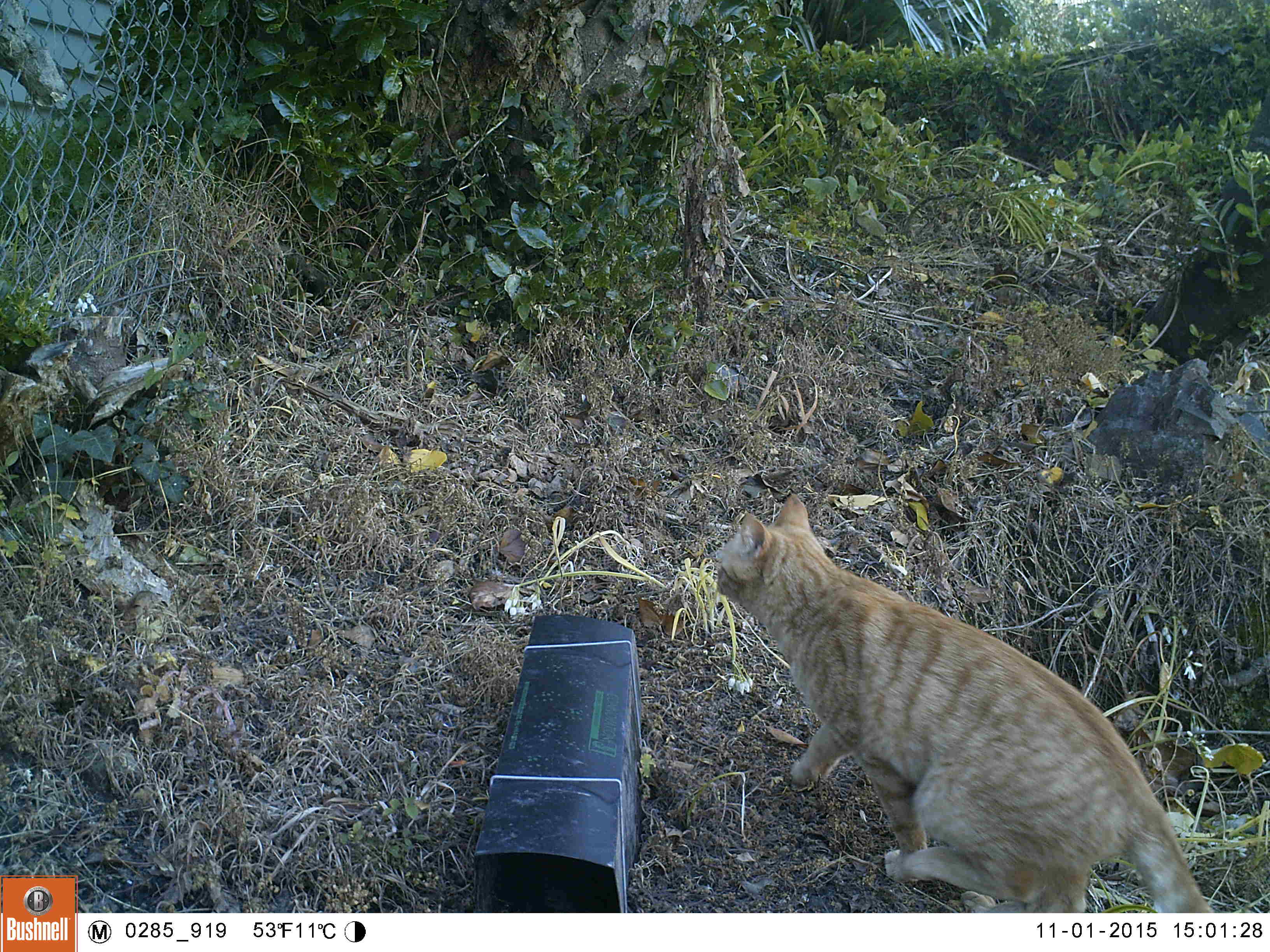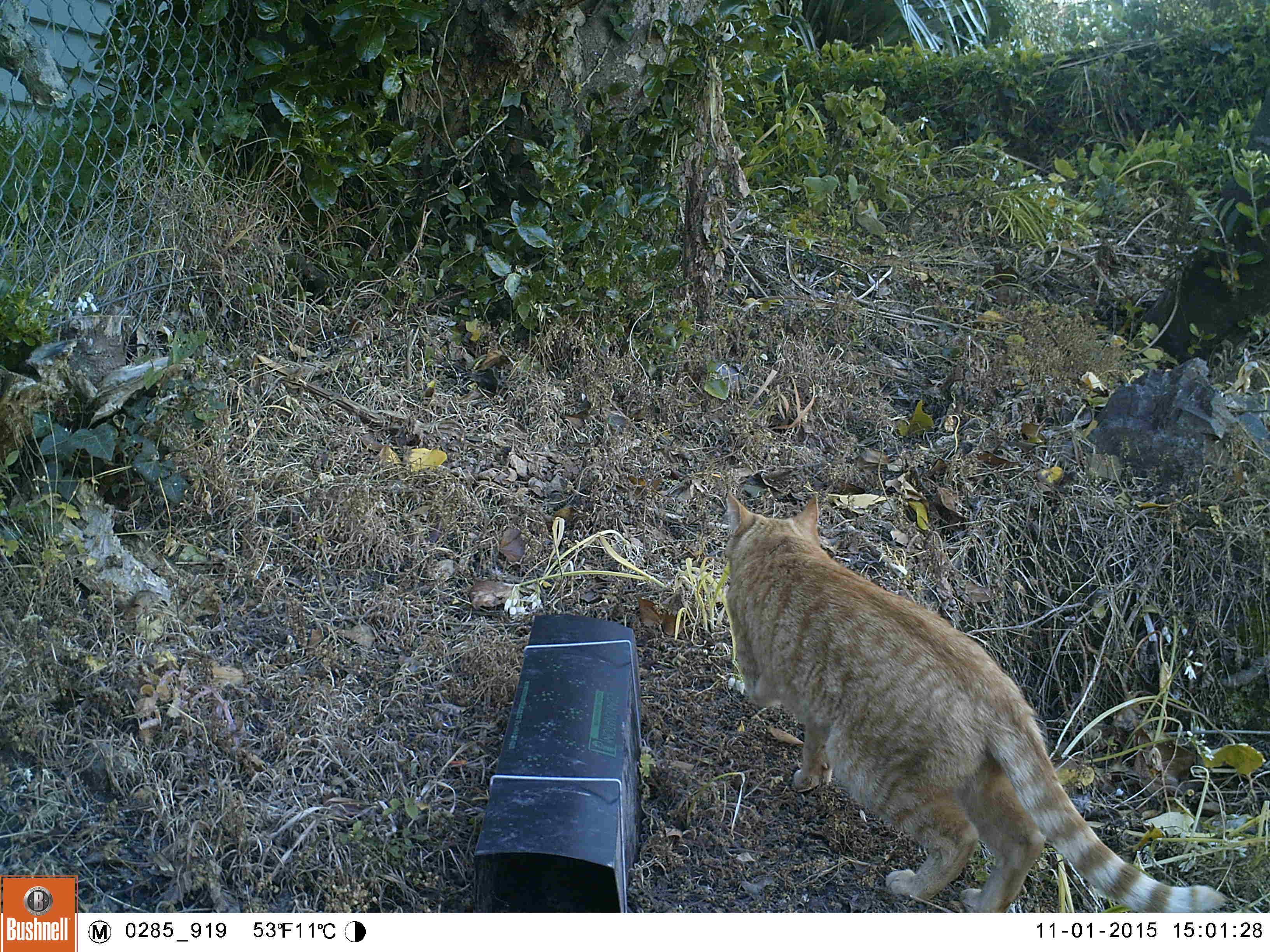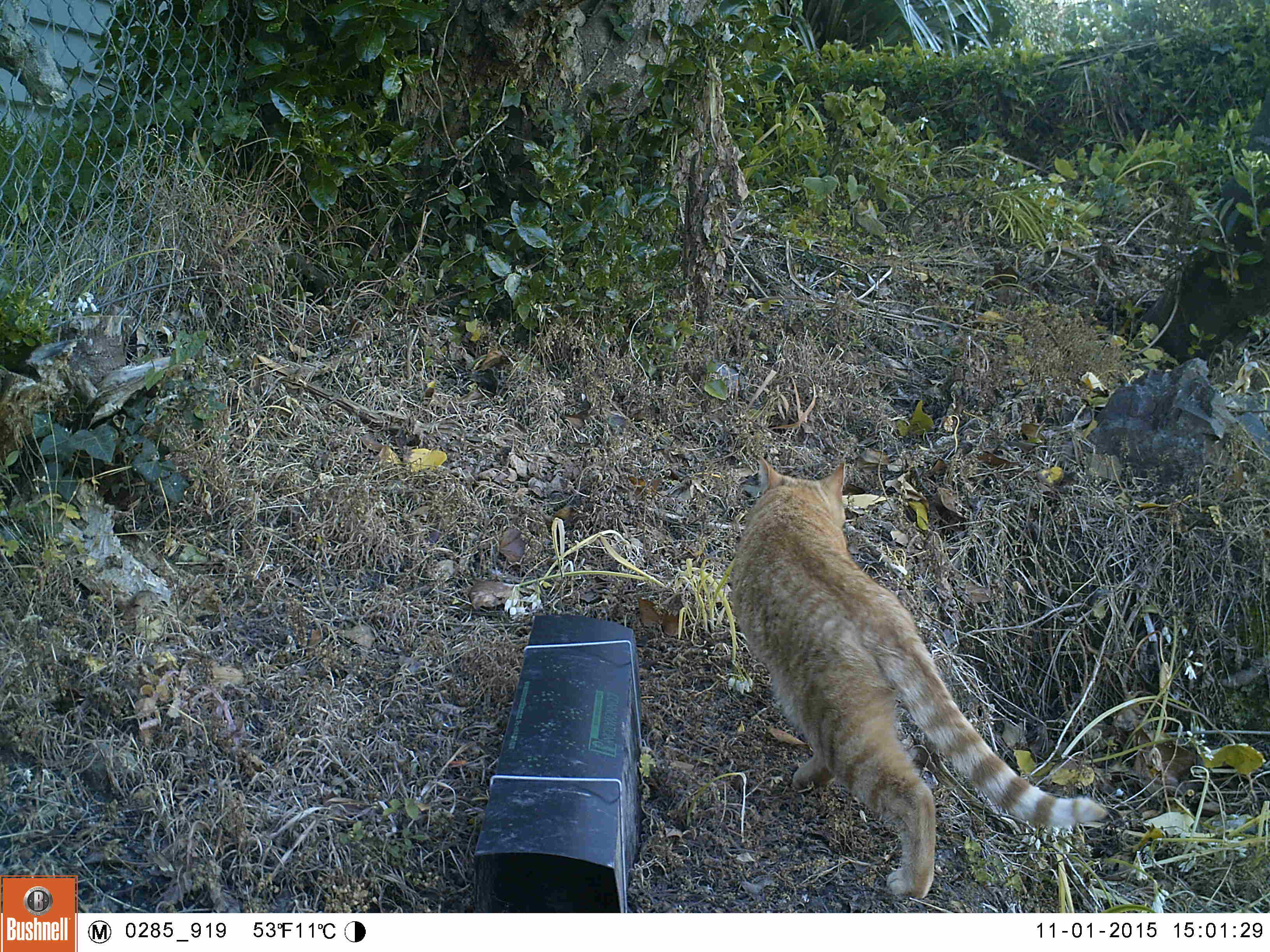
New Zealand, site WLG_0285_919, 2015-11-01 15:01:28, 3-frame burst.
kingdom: Animalia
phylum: Chordata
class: Mammalia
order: Carnivora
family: Felidae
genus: Felis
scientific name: Felis catus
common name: domestic cat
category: cat